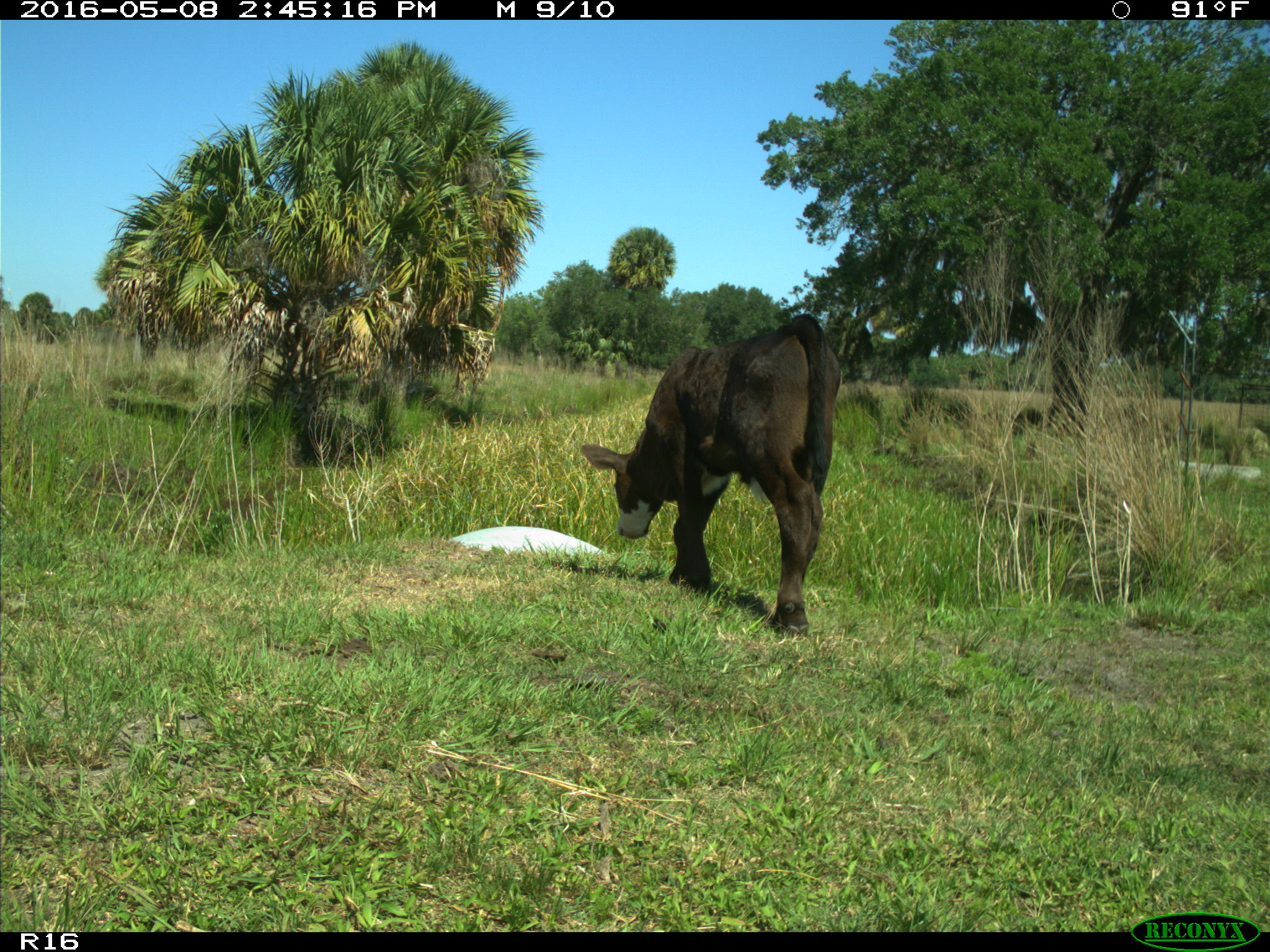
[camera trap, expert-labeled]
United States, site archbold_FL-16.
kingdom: Animalia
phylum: Chordata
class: Mammalia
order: Artiodactyla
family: Bovidae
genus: Bos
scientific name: Bos taurus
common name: domestic cow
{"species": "Bos taurus (domestic cow)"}